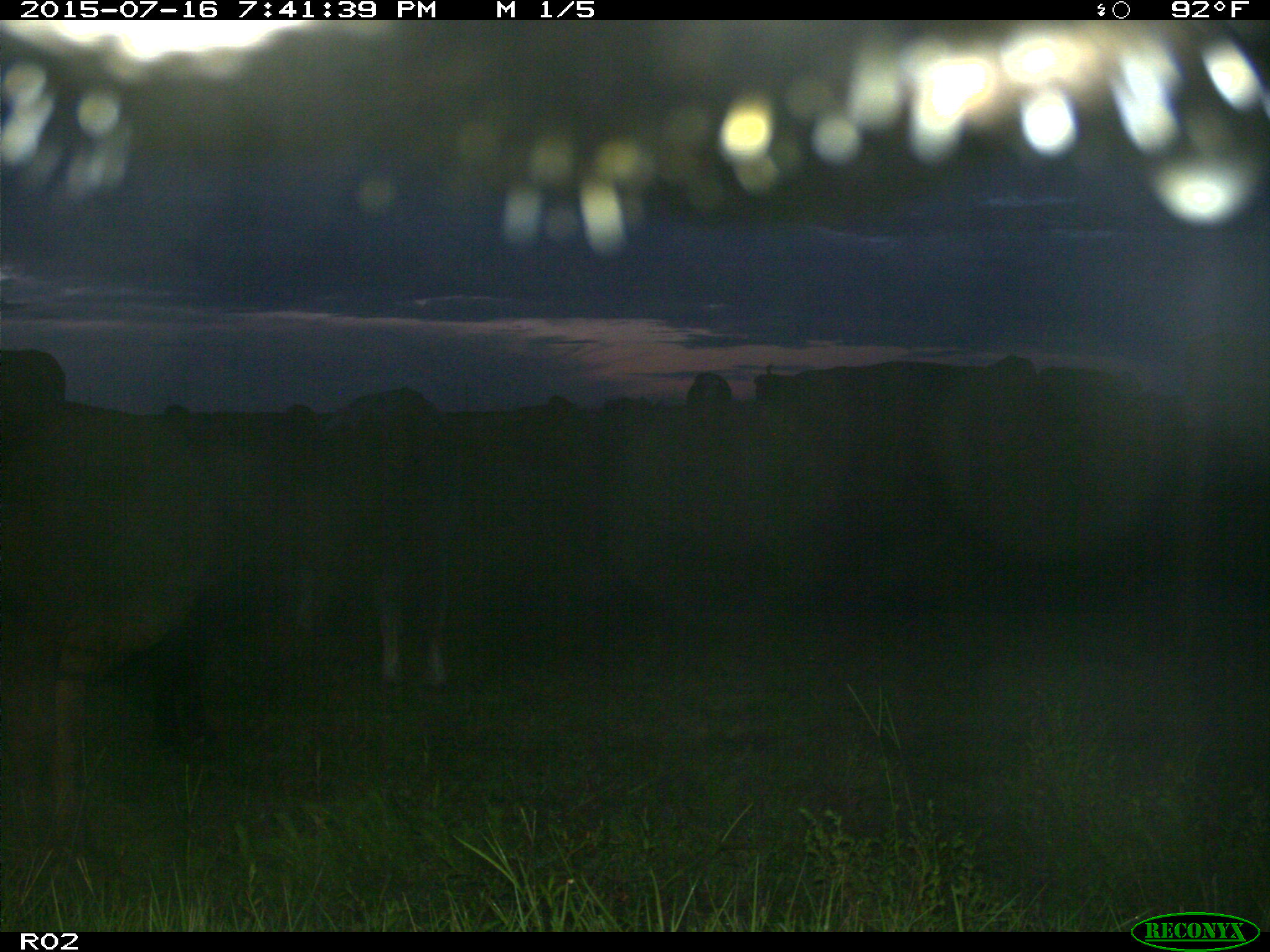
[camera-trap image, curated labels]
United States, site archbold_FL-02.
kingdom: Animalia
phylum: Chordata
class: Mammalia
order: Artiodactyla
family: Bovidae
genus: Bos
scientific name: Bos taurus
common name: domestic cow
Bos taurus (domestic cow).